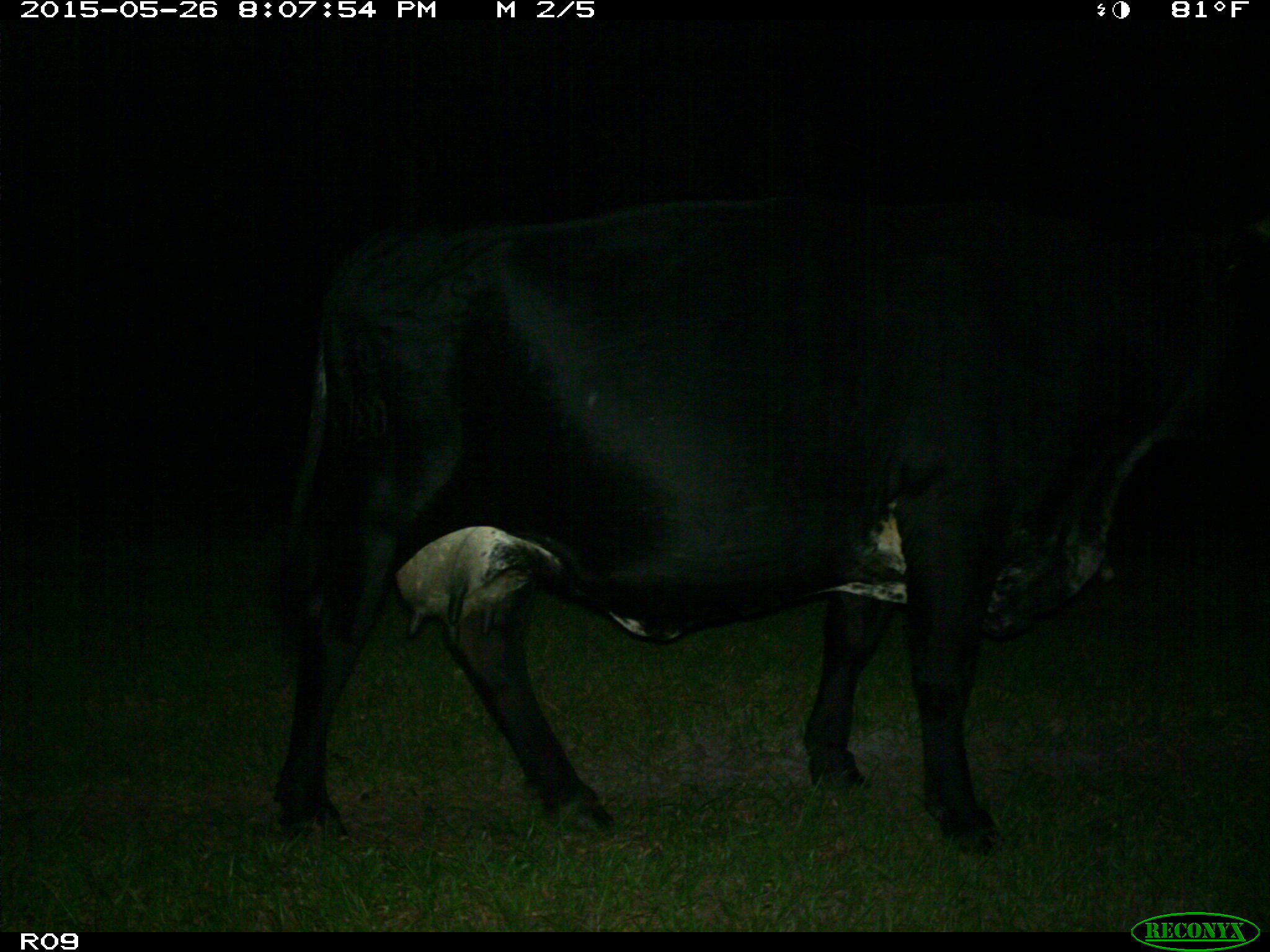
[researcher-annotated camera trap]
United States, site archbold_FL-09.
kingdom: Animalia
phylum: Chordata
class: Mammalia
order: Artiodactyla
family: Bovidae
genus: Bos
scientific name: Bos taurus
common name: domestic cow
Bos taurus (domestic cow).